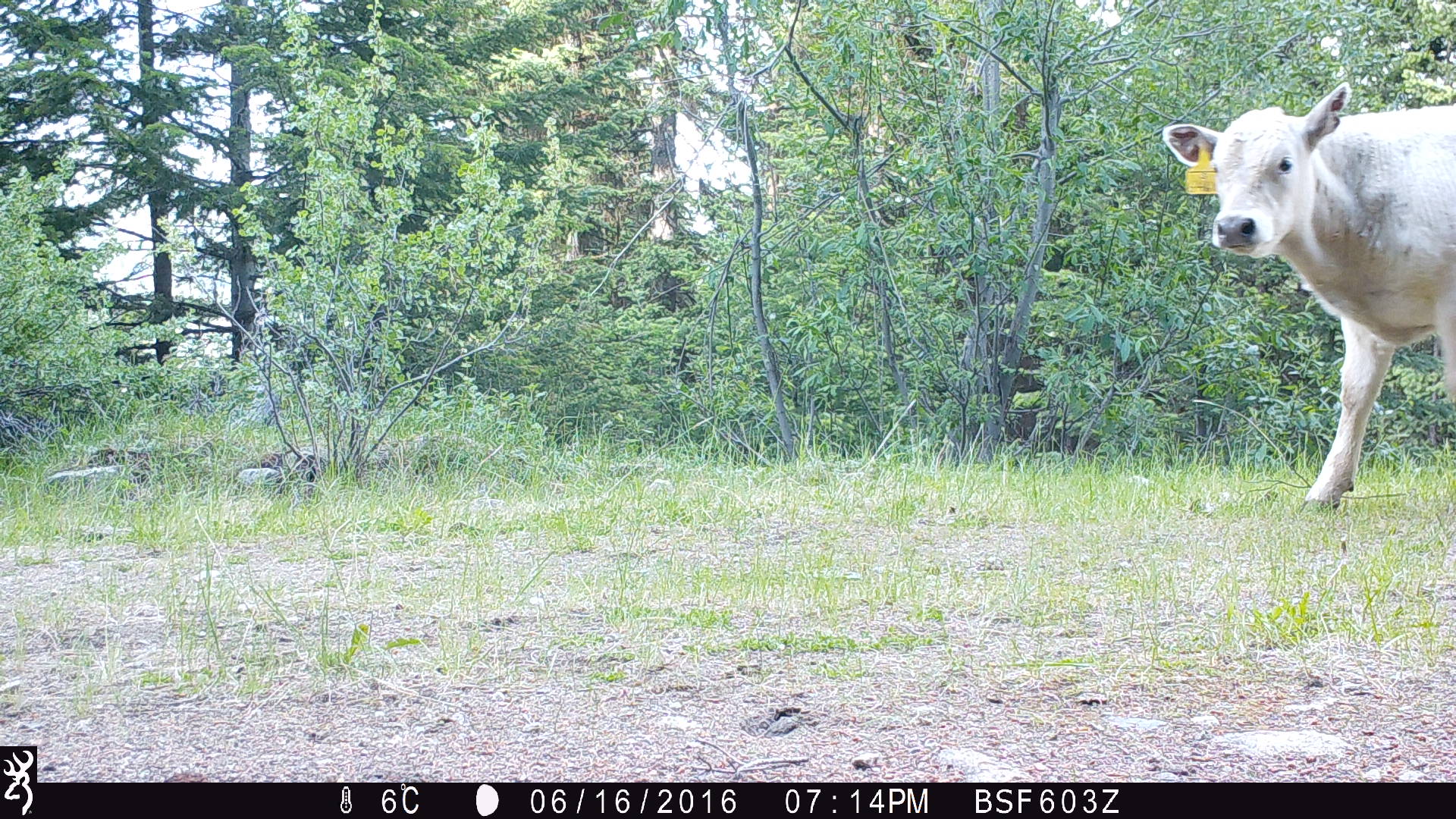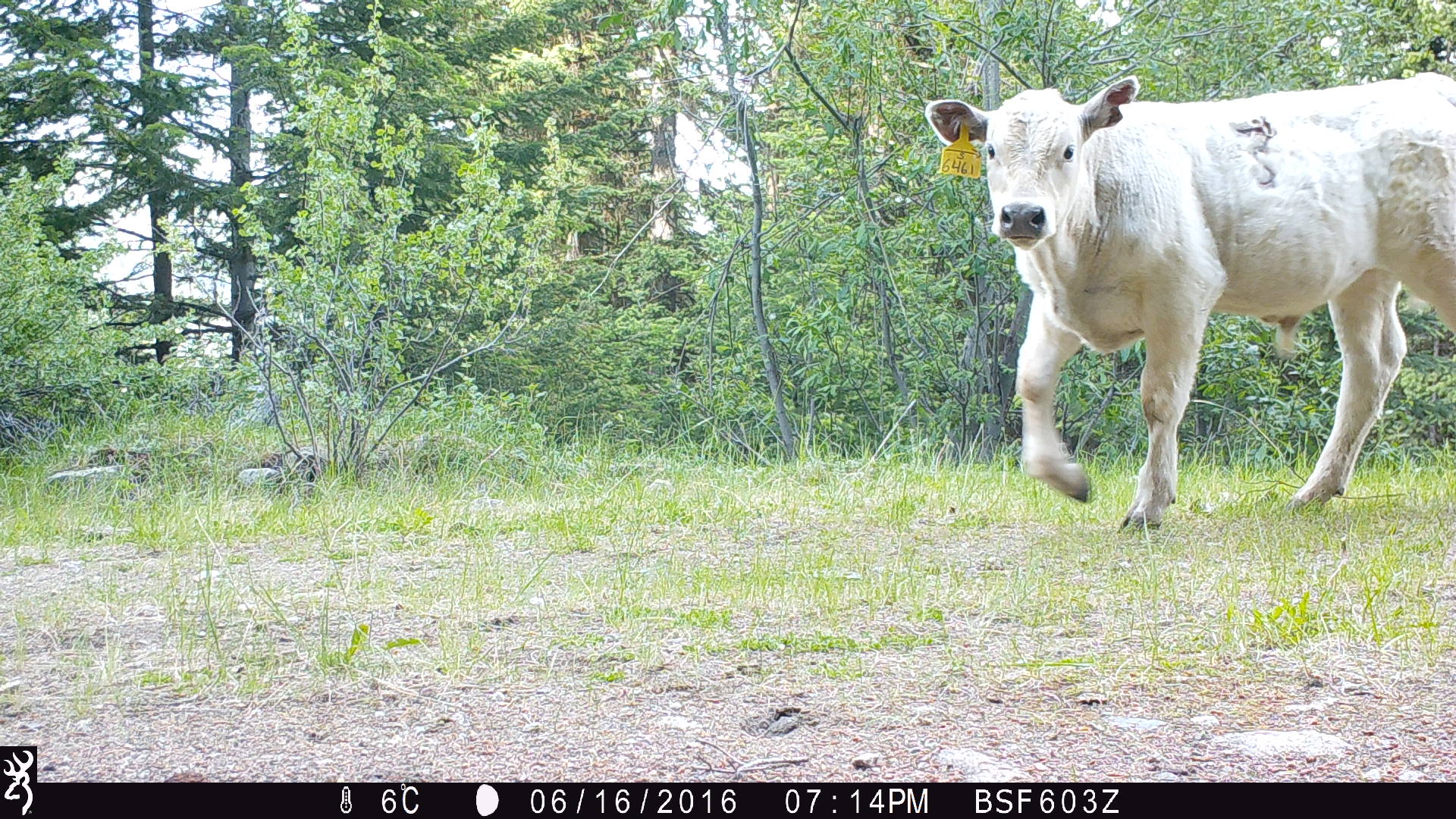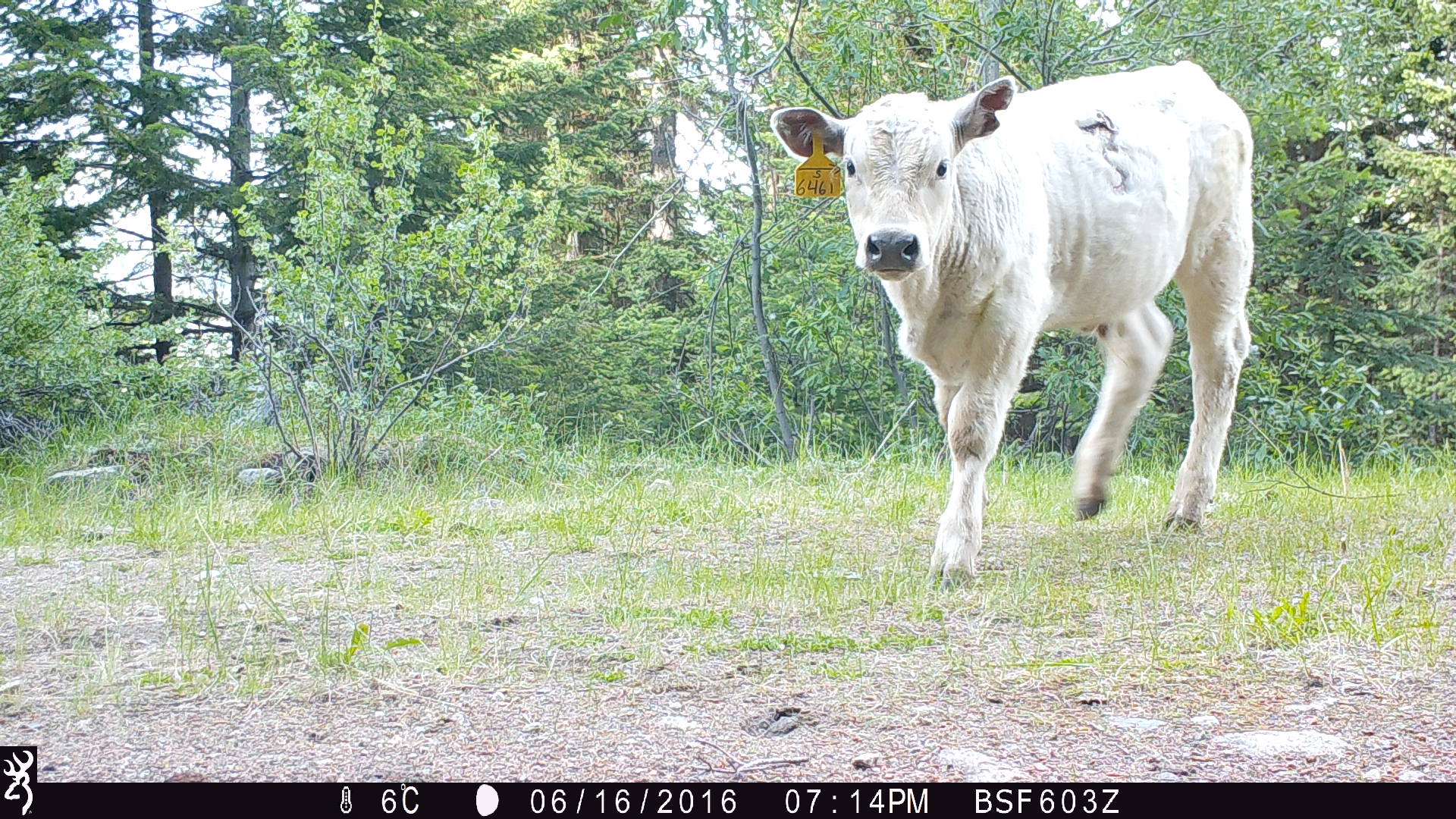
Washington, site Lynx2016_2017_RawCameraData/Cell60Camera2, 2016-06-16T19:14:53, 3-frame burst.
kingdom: Animalia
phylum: Chordata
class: Mammalia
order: Artiodactyla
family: Bovidae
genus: Bos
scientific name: Bos taurus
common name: domestic cattle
Domestic cattle (Bos taurus). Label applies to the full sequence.